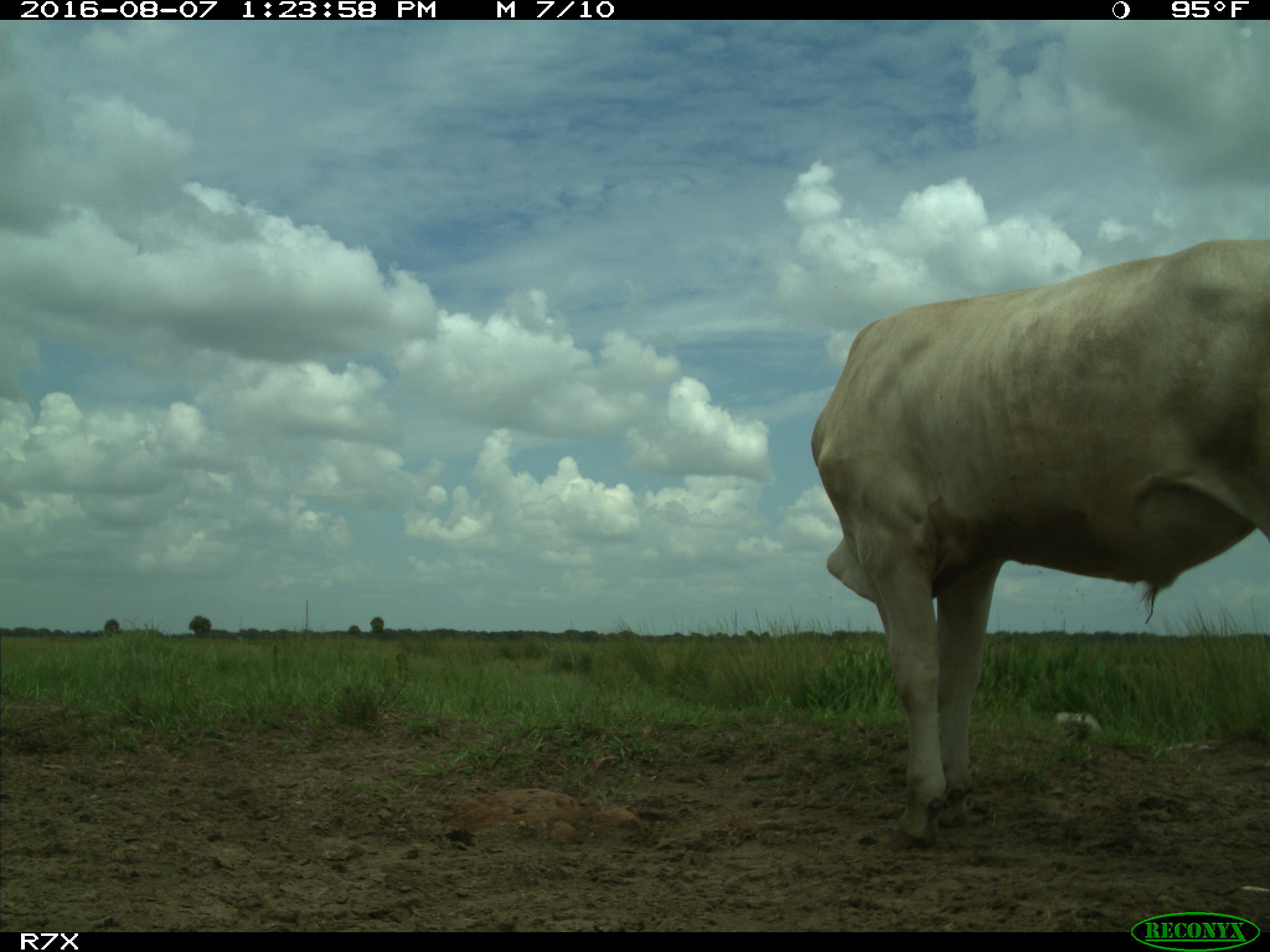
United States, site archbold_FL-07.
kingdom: Animalia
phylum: Chordata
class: Mammalia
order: Artiodactyla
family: Bovidae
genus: Bos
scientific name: Bos taurus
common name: domestic cow